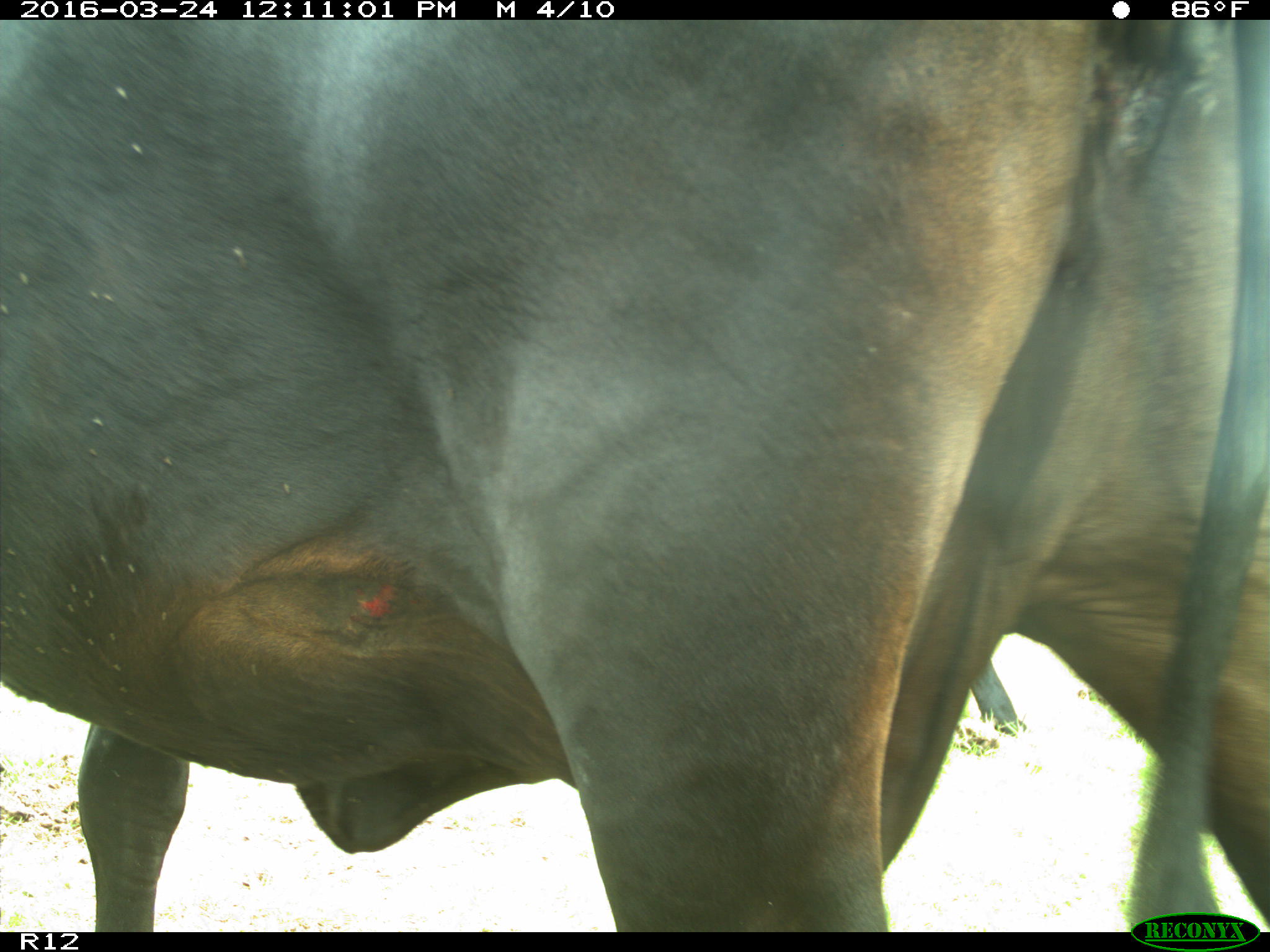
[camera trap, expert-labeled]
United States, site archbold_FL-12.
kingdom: Animalia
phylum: Chordata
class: Mammalia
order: Artiodactyla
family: Bovidae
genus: Bos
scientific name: Bos taurus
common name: domestic cow